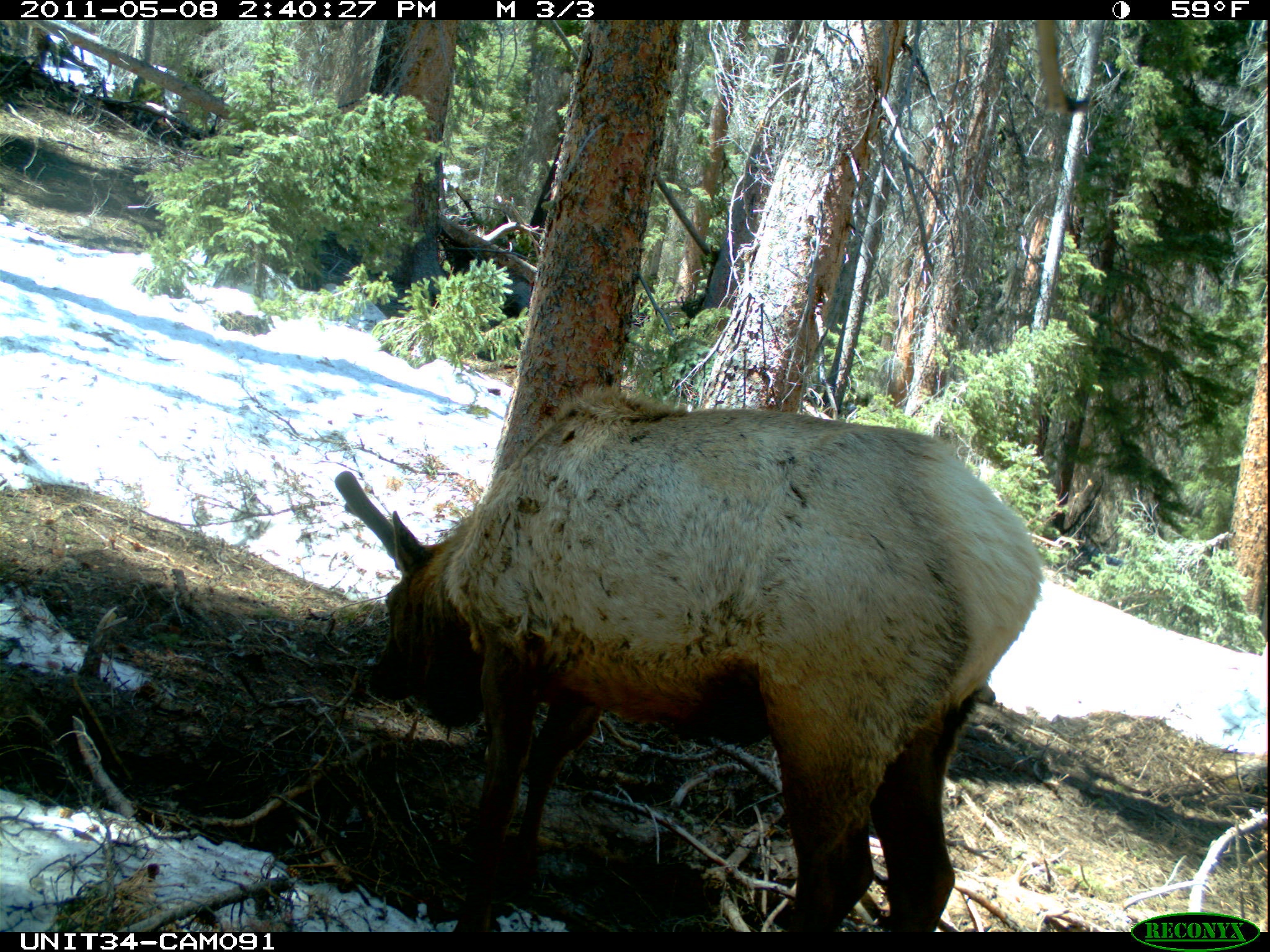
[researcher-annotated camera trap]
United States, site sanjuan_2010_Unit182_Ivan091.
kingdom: Animalia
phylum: Chordata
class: Mammalia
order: Artiodactyla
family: Cervidae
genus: Cervus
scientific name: Cervus elaphus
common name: red deer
Cervus elaphus (red deer).